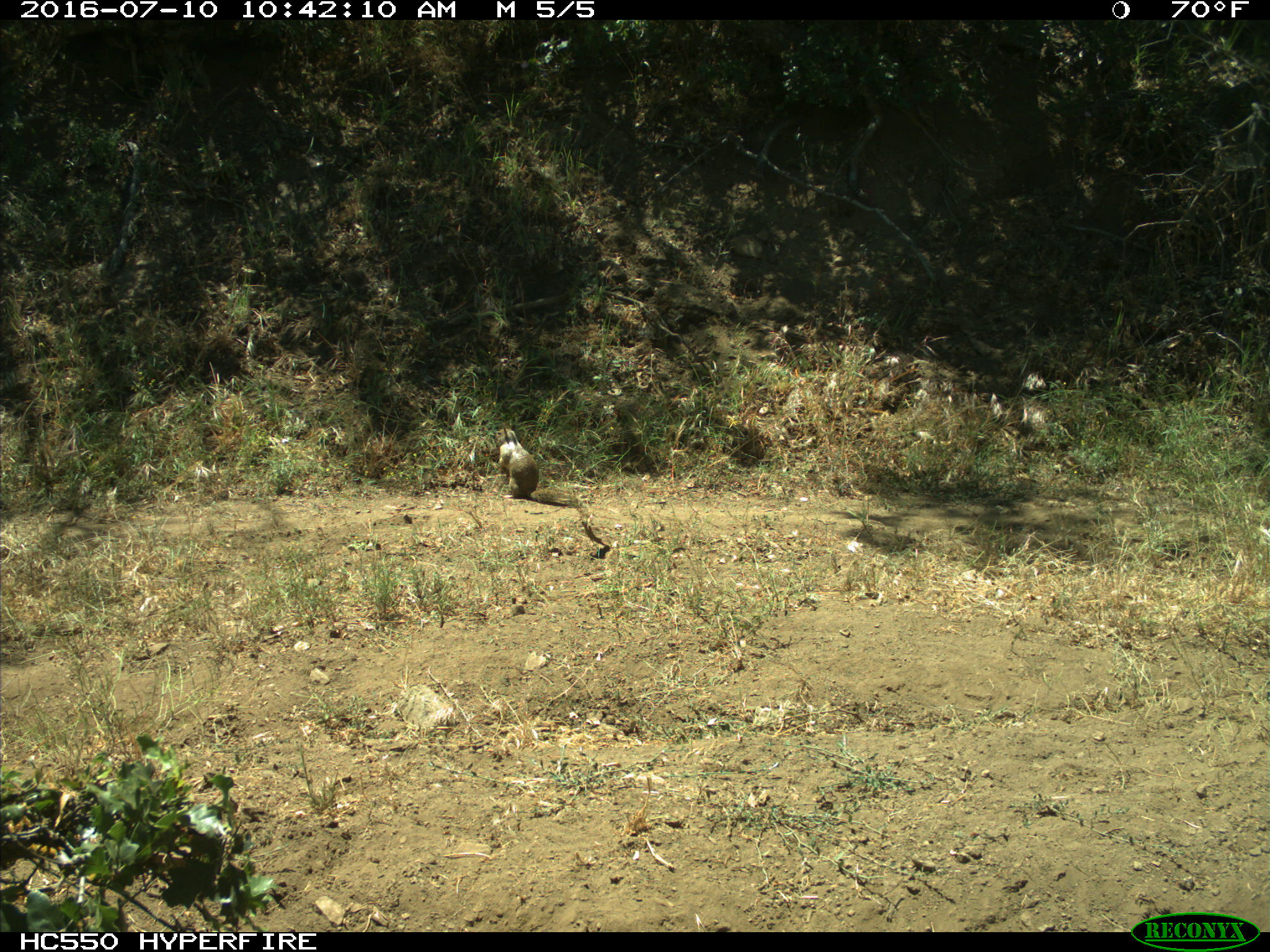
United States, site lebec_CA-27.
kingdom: Animalia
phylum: Chordata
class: Mammalia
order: Rodentia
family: Sciuridae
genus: Otospermophilus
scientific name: Otospermophilus beecheyi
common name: california ground squirrel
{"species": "Otospermophilus beecheyi (california ground squirrel)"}